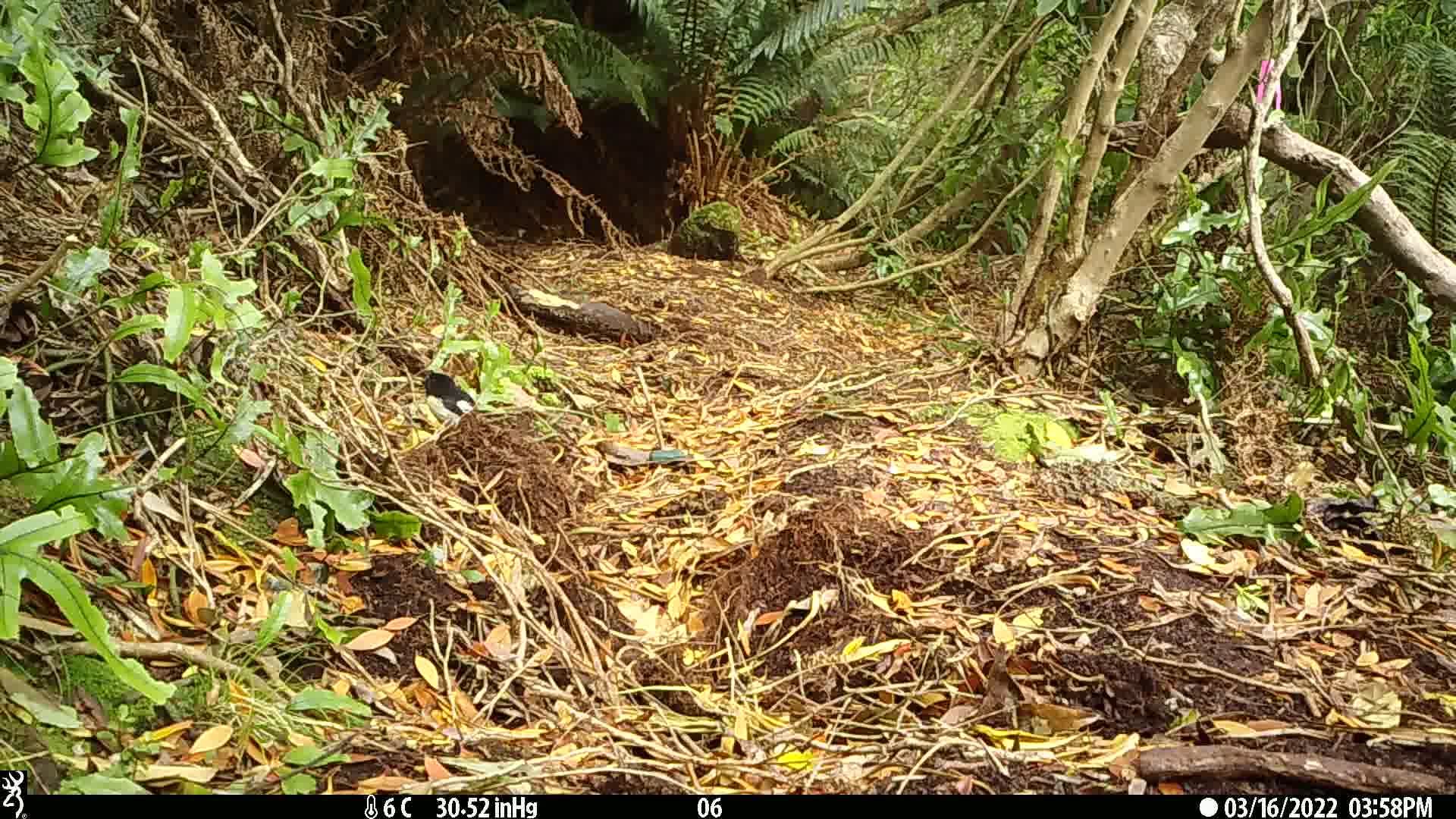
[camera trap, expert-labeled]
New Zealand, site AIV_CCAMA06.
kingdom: Animalia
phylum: Chordata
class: Aves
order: Passeriformes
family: Petroicidae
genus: Petroica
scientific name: Petroica macrocephala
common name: tomtit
Tomtit (Petroica macrocephala).